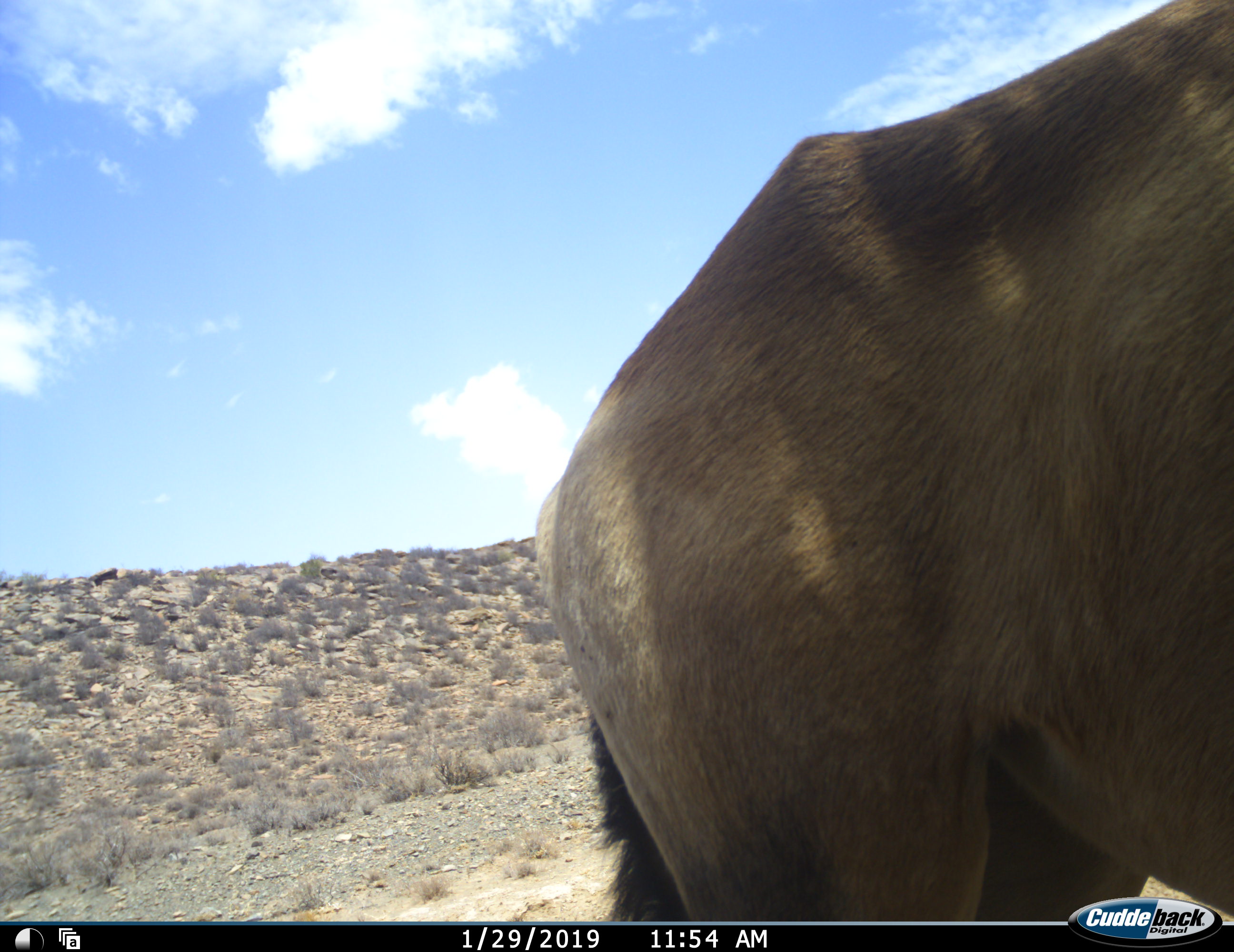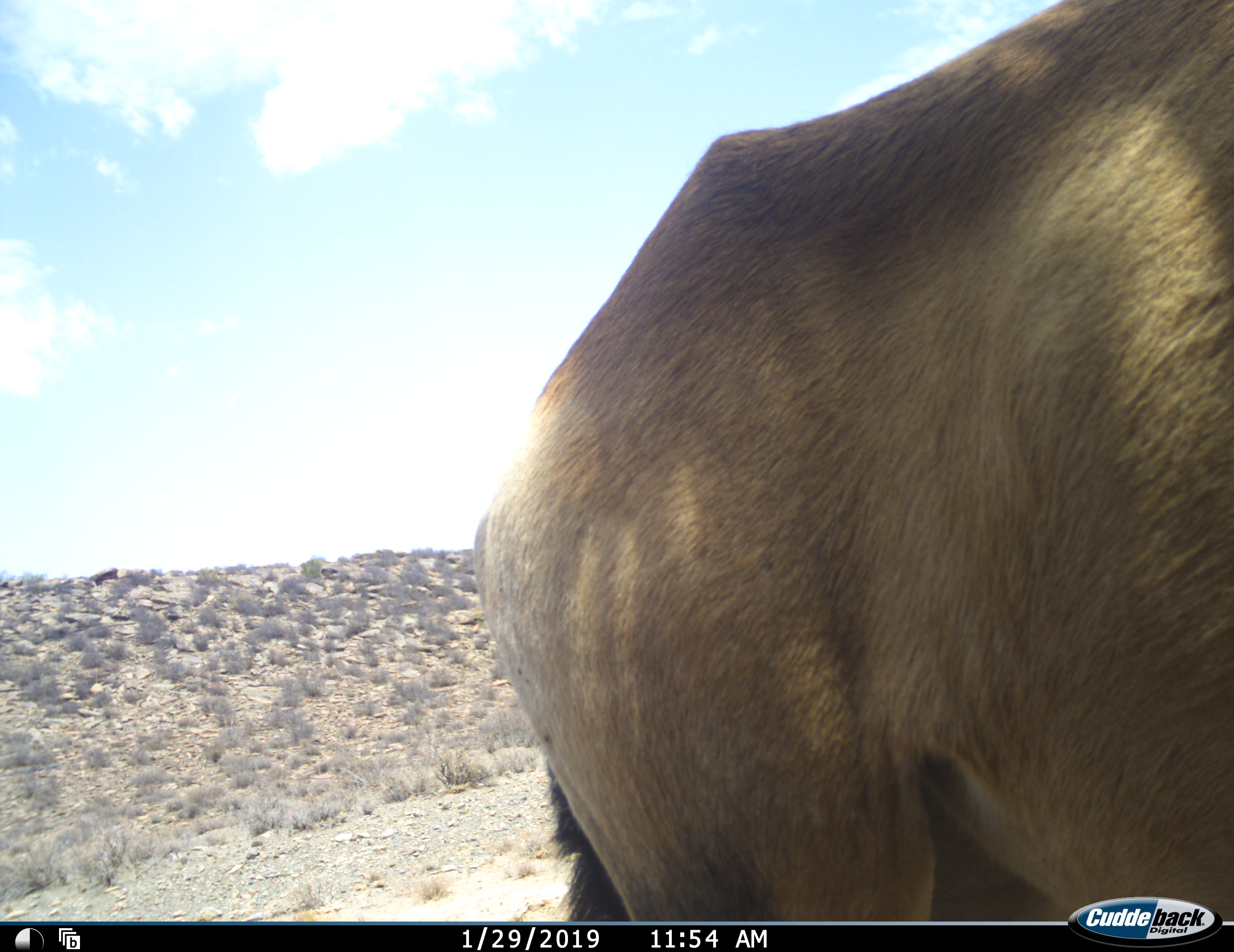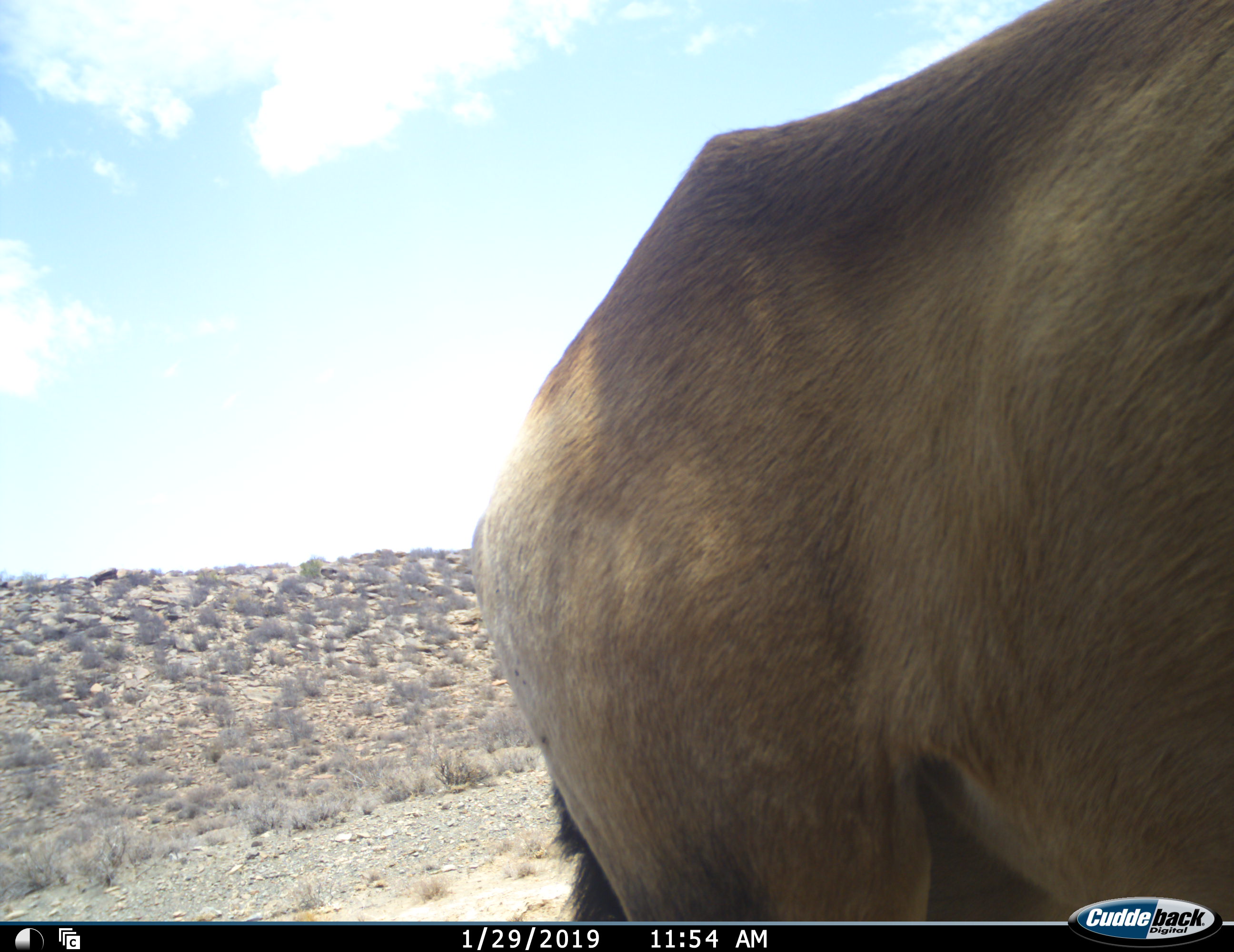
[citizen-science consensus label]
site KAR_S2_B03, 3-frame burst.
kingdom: Animalia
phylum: Chordata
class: Mammalia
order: Artiodactyla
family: Bovidae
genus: Alcelaphus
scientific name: Alcelaphus buselaphus caama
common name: red hartebeest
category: hartebeestred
Hartebeestred (red hartebeest) (Alcelaphus buselaphus caama), count 1. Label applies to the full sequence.